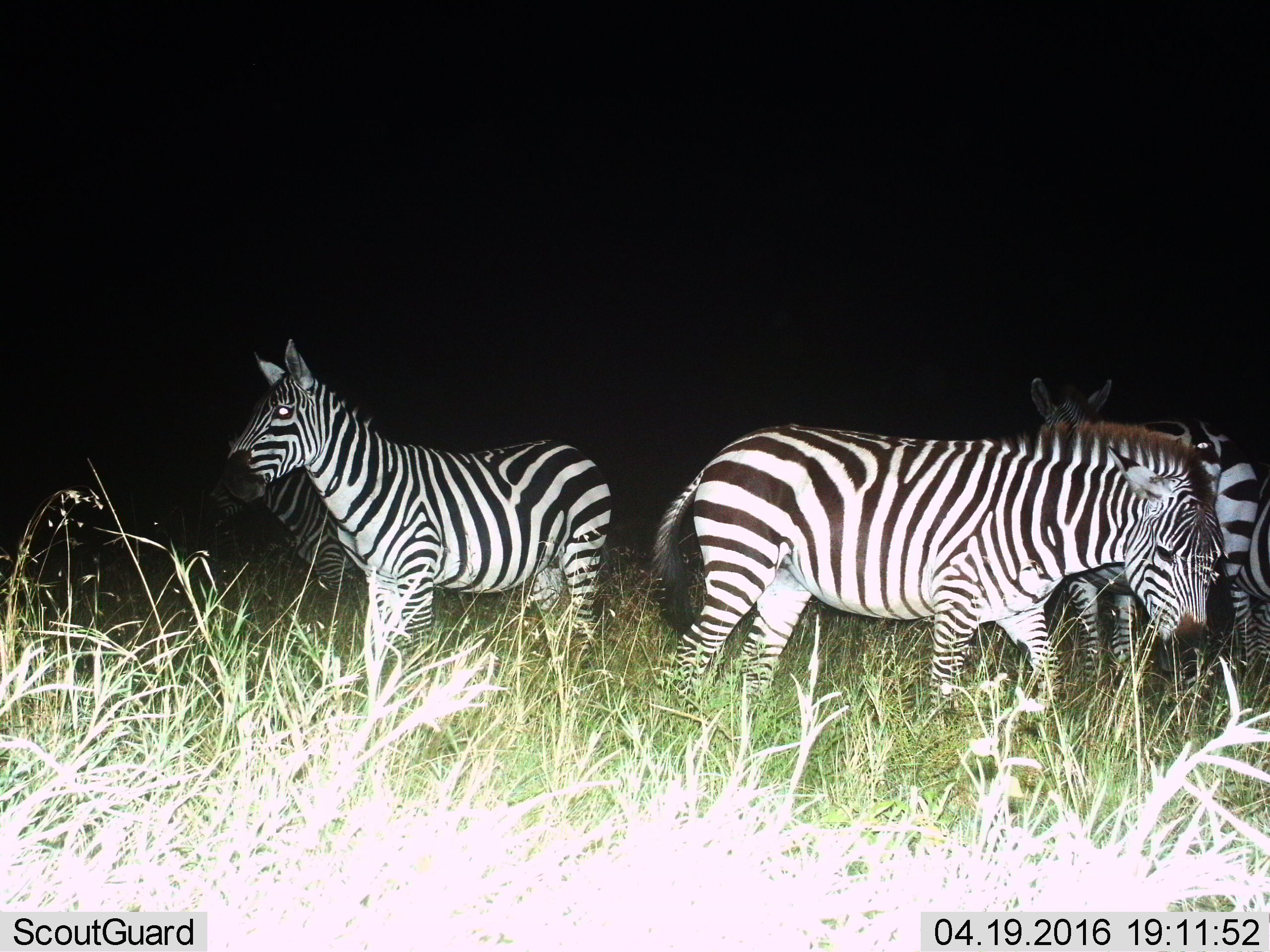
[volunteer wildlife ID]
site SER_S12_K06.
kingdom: Animalia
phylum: Chordata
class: Mammalia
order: Perissodactyla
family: Equidae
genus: Equus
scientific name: Equus quagga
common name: plains zebra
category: zebraplains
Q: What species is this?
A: Zebraplains (plains zebra) (Equus quagga).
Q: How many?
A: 4.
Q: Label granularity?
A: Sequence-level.